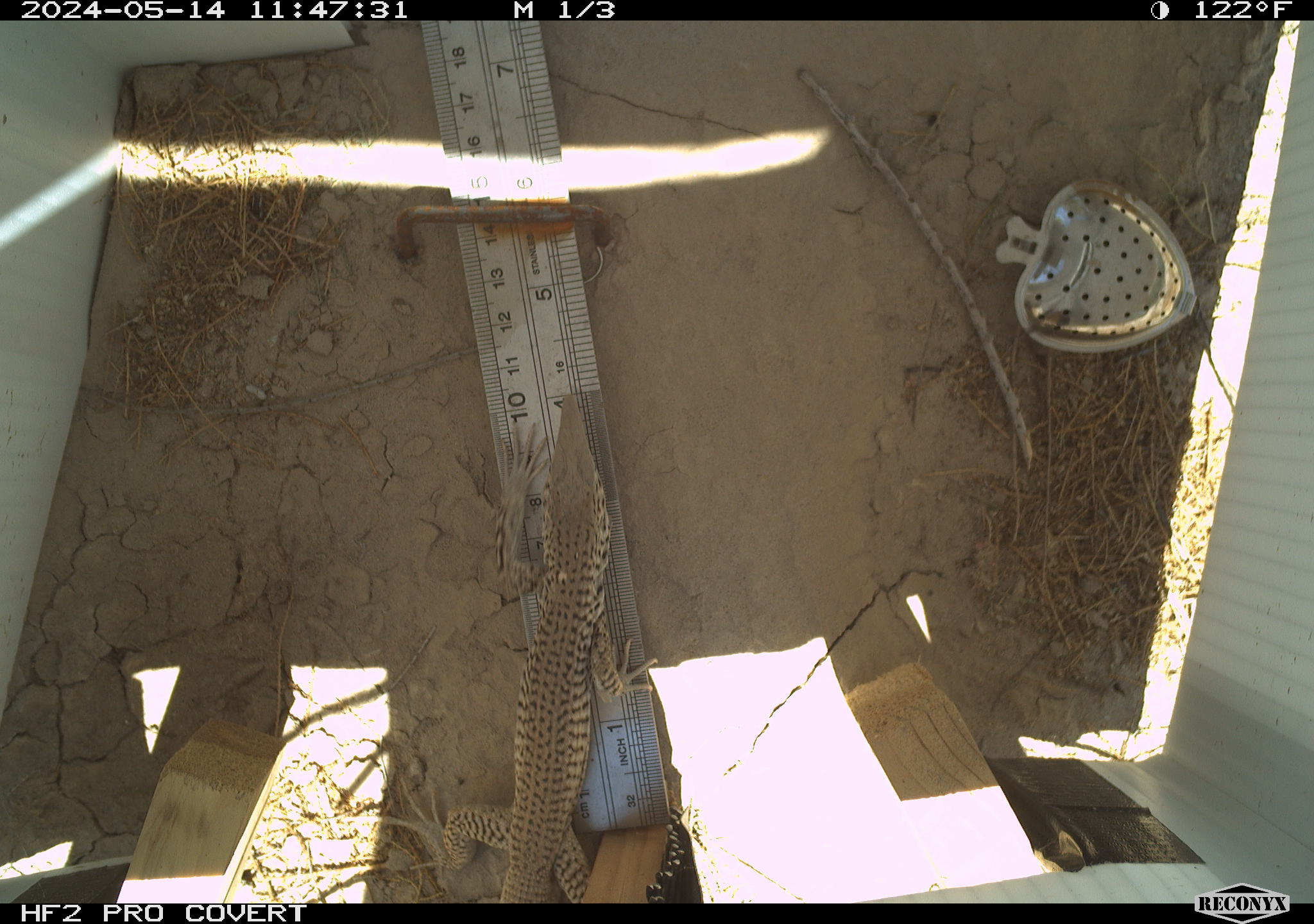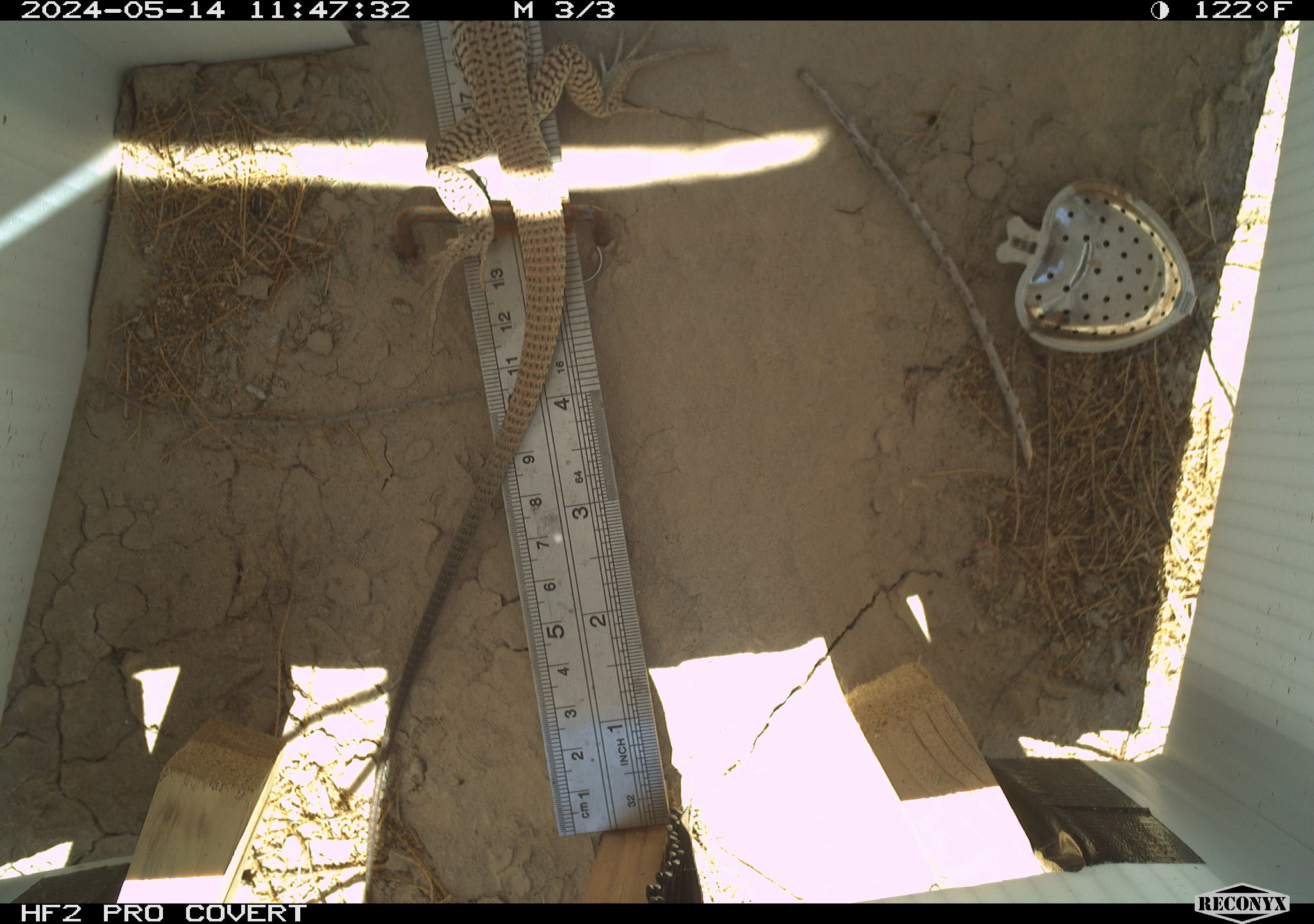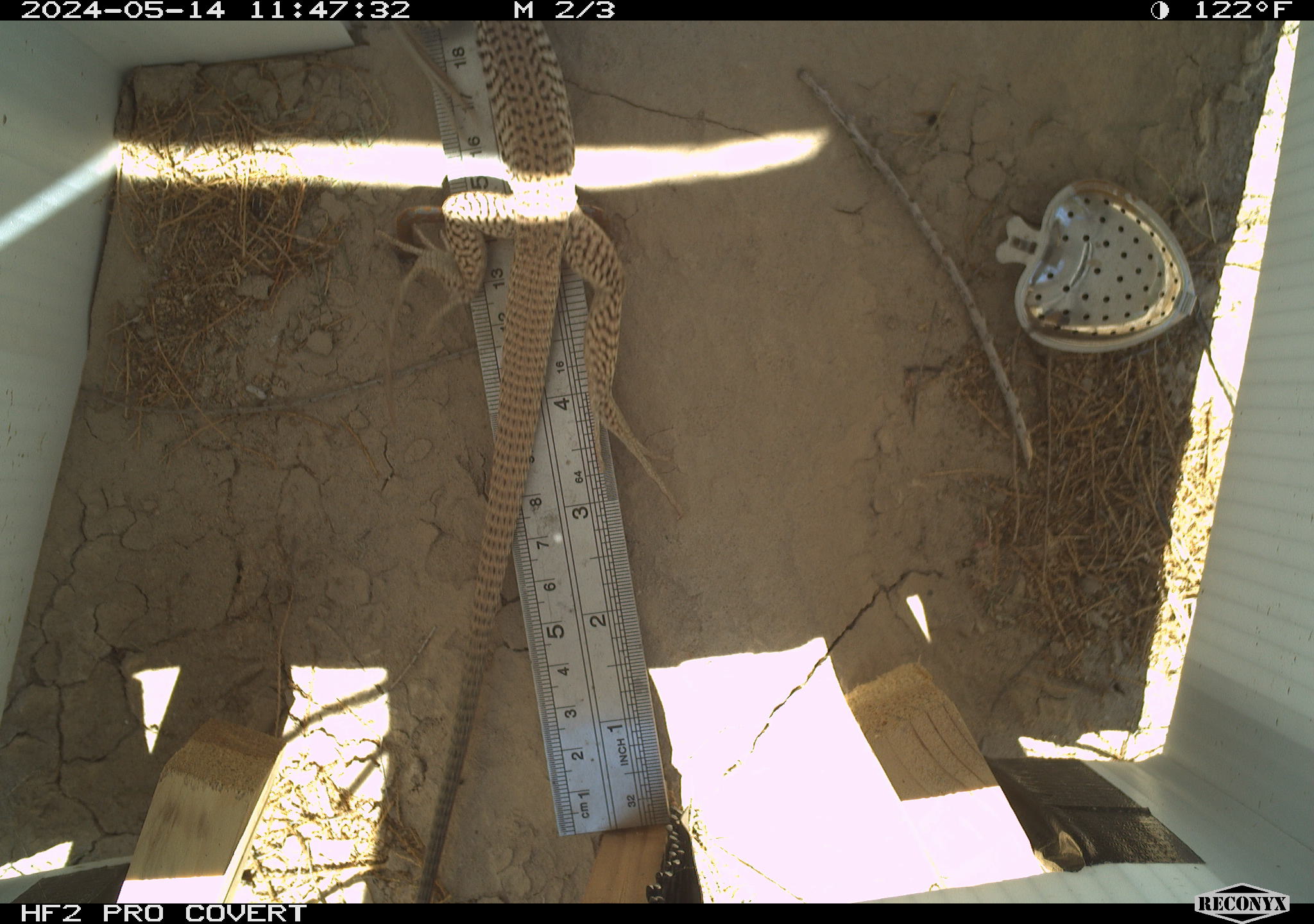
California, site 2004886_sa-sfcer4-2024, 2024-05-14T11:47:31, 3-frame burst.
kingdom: Animalia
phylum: Chordata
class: Reptilia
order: Squamata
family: Teiidae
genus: Aspidoscelis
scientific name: Aspidoscelis tigris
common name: western whiptail